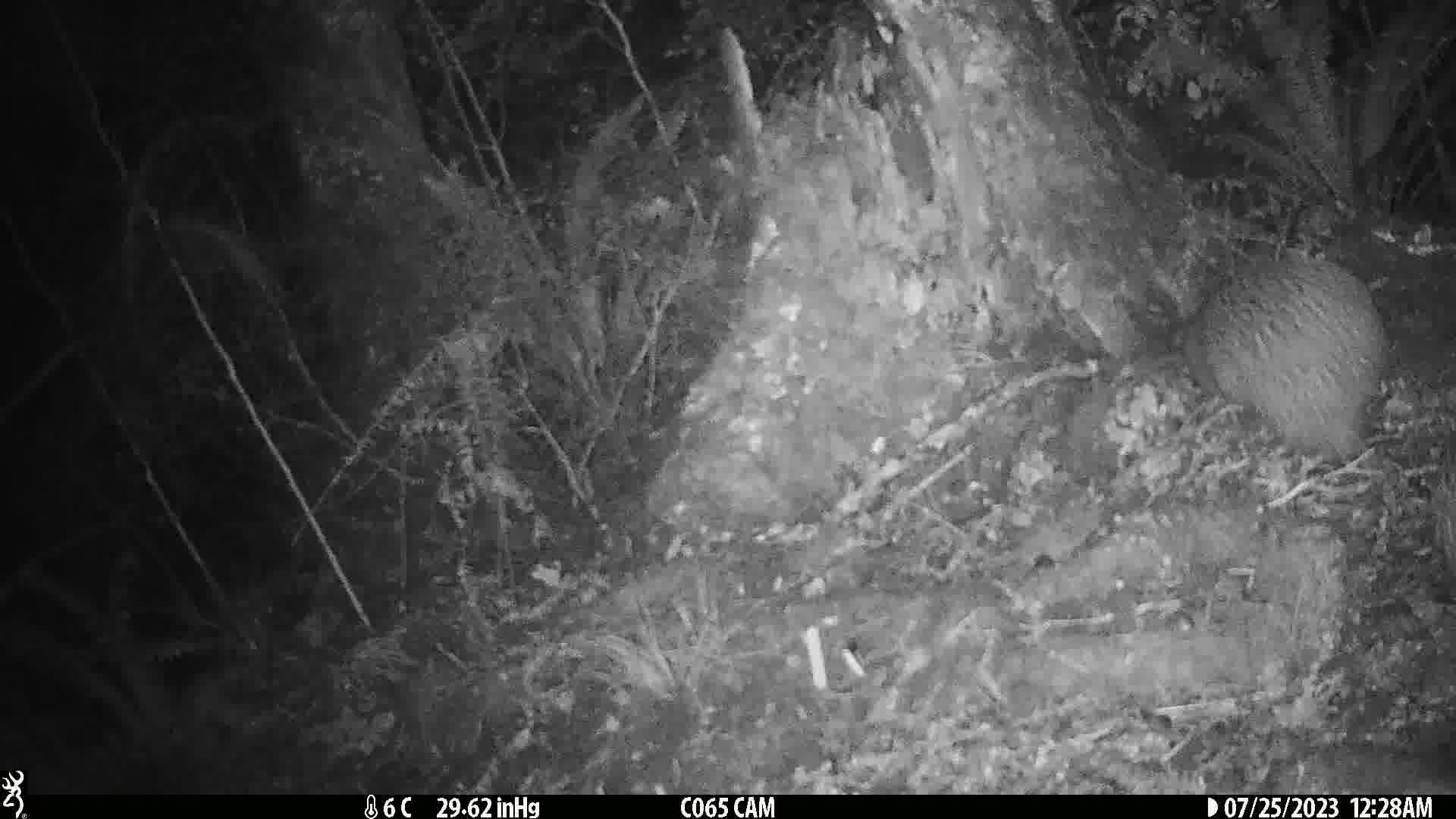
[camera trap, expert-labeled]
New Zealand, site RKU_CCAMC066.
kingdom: Animalia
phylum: Chordata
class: Aves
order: Apterygiformes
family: Apterygidae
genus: Apteryx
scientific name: Apteryx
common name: kiwi